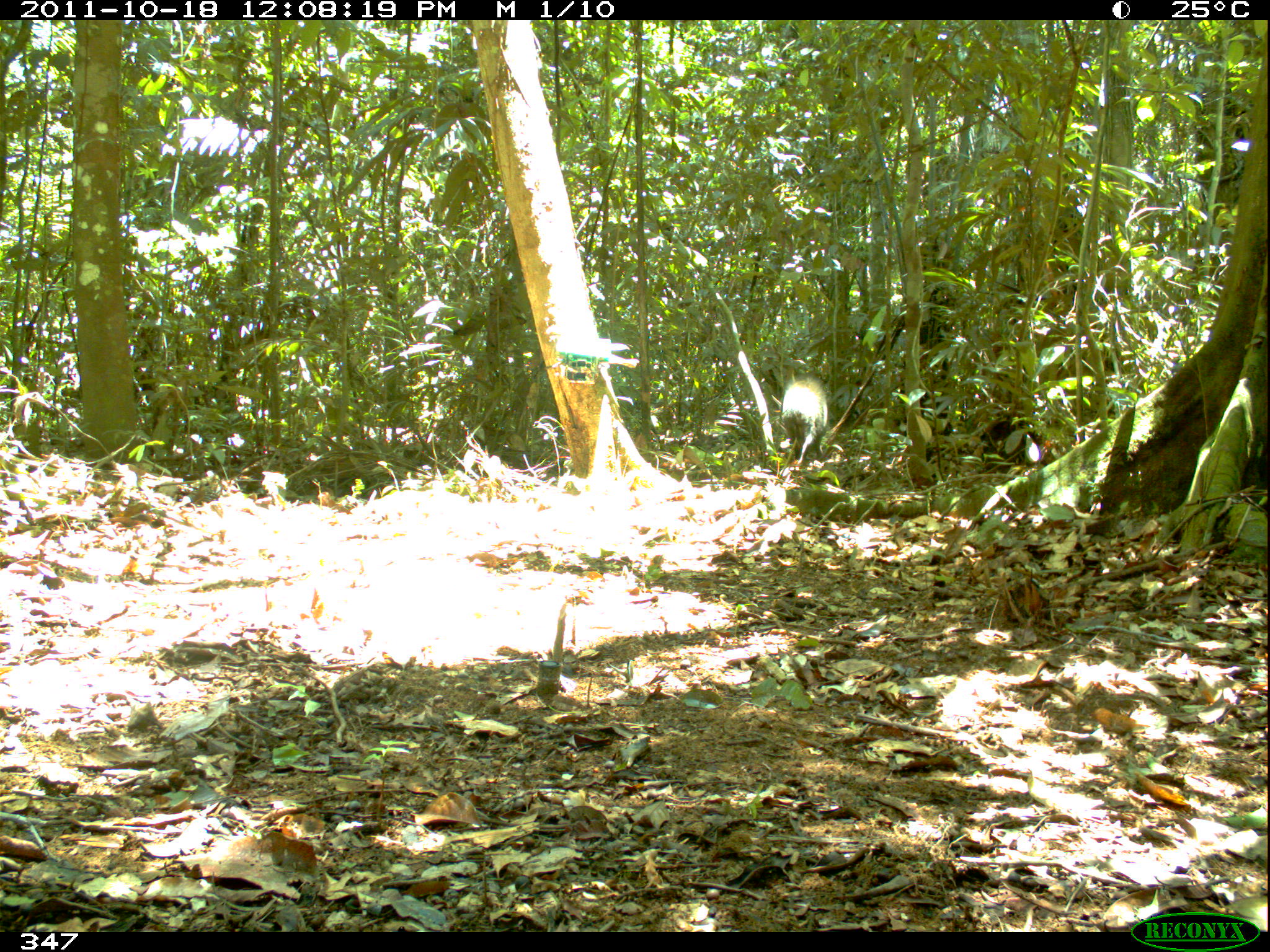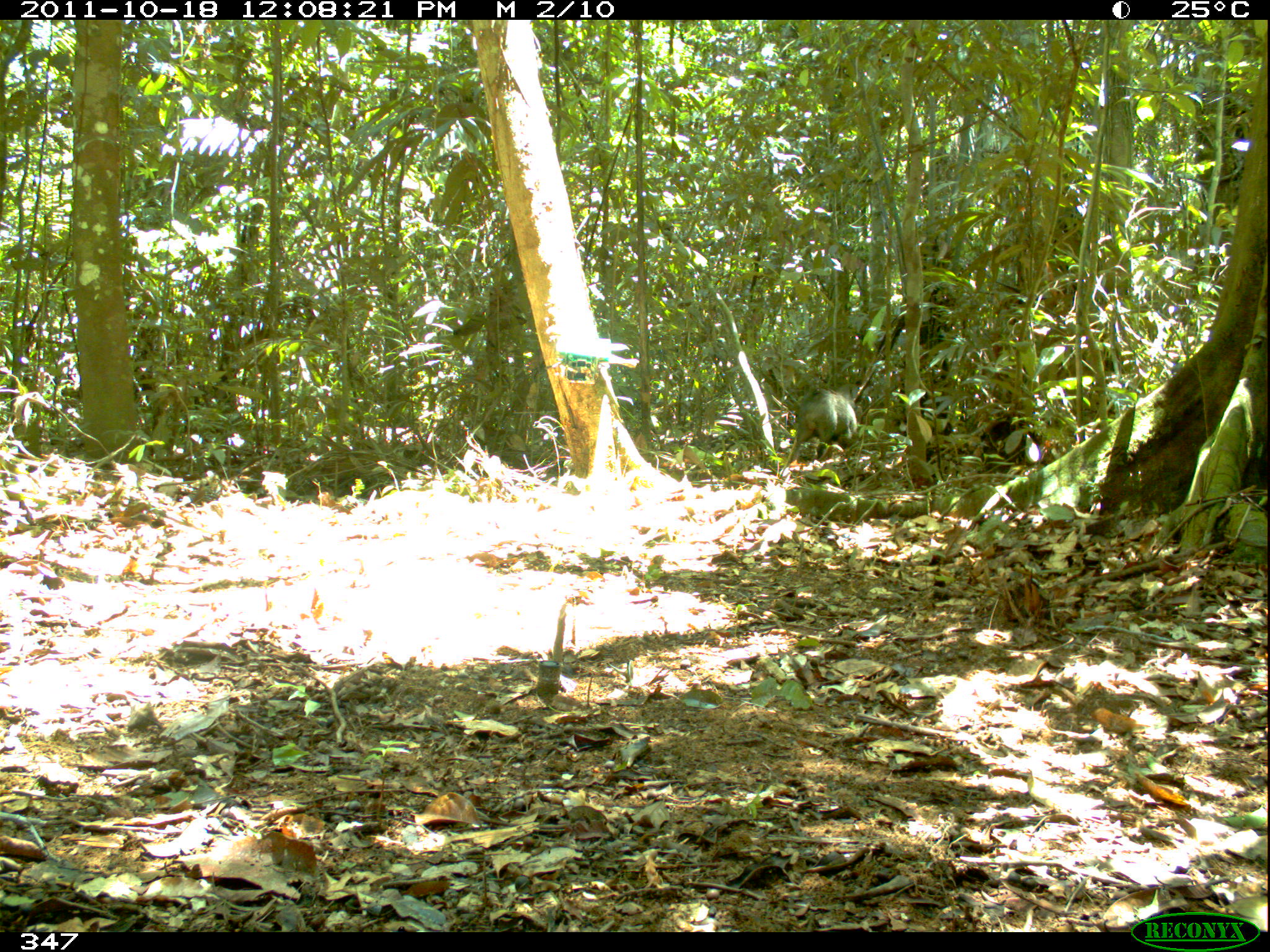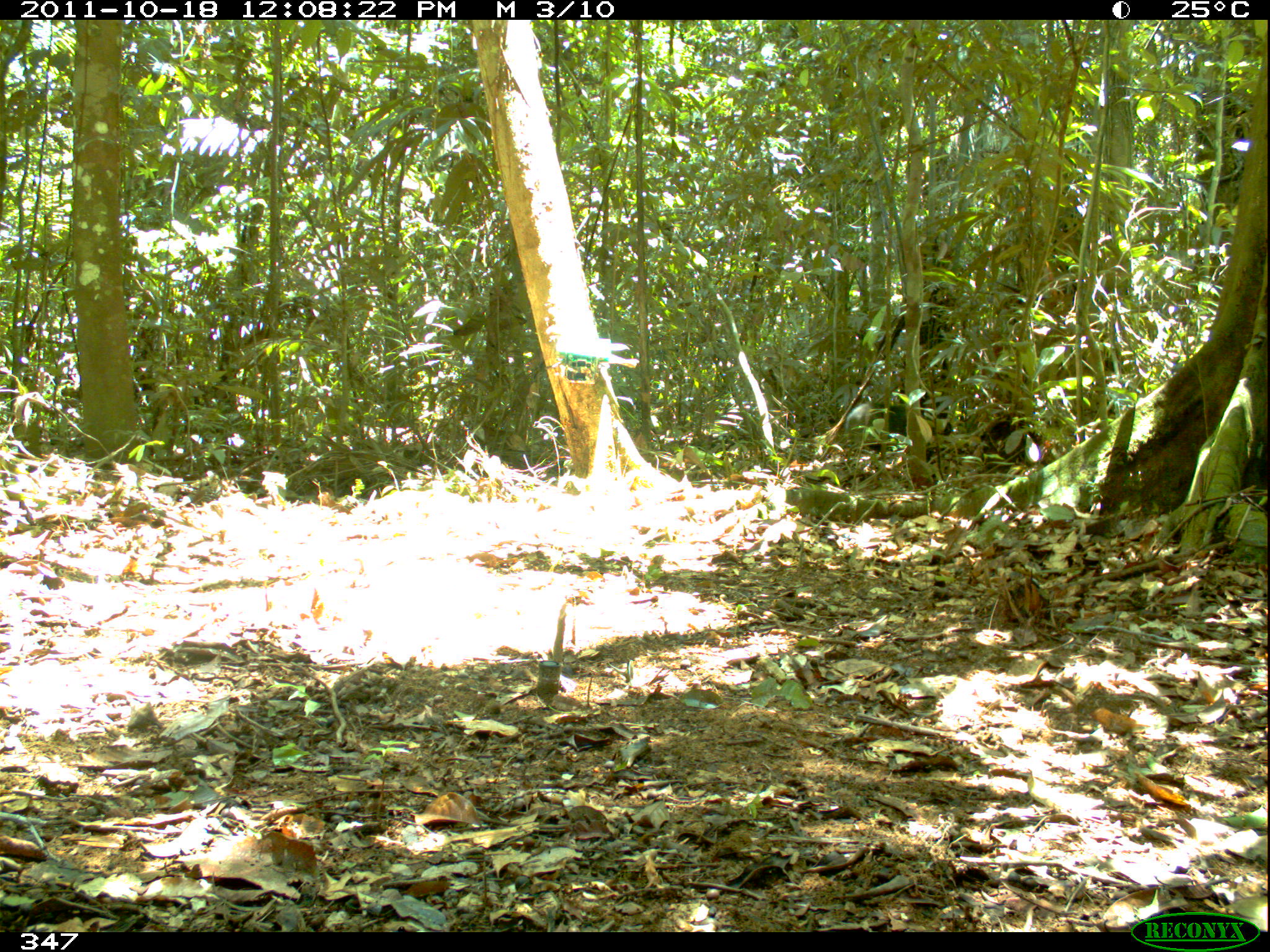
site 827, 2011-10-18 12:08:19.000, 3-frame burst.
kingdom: Animalia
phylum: Chordata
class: Mammalia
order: Artiodactyla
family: Tayassuidae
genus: Pecari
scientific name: Pecari tajacu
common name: collared peccary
Pecari tajacu (collared peccary).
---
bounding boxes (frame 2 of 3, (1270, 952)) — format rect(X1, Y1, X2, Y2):
pecari tajacu: rect(783, 385, 857, 467)